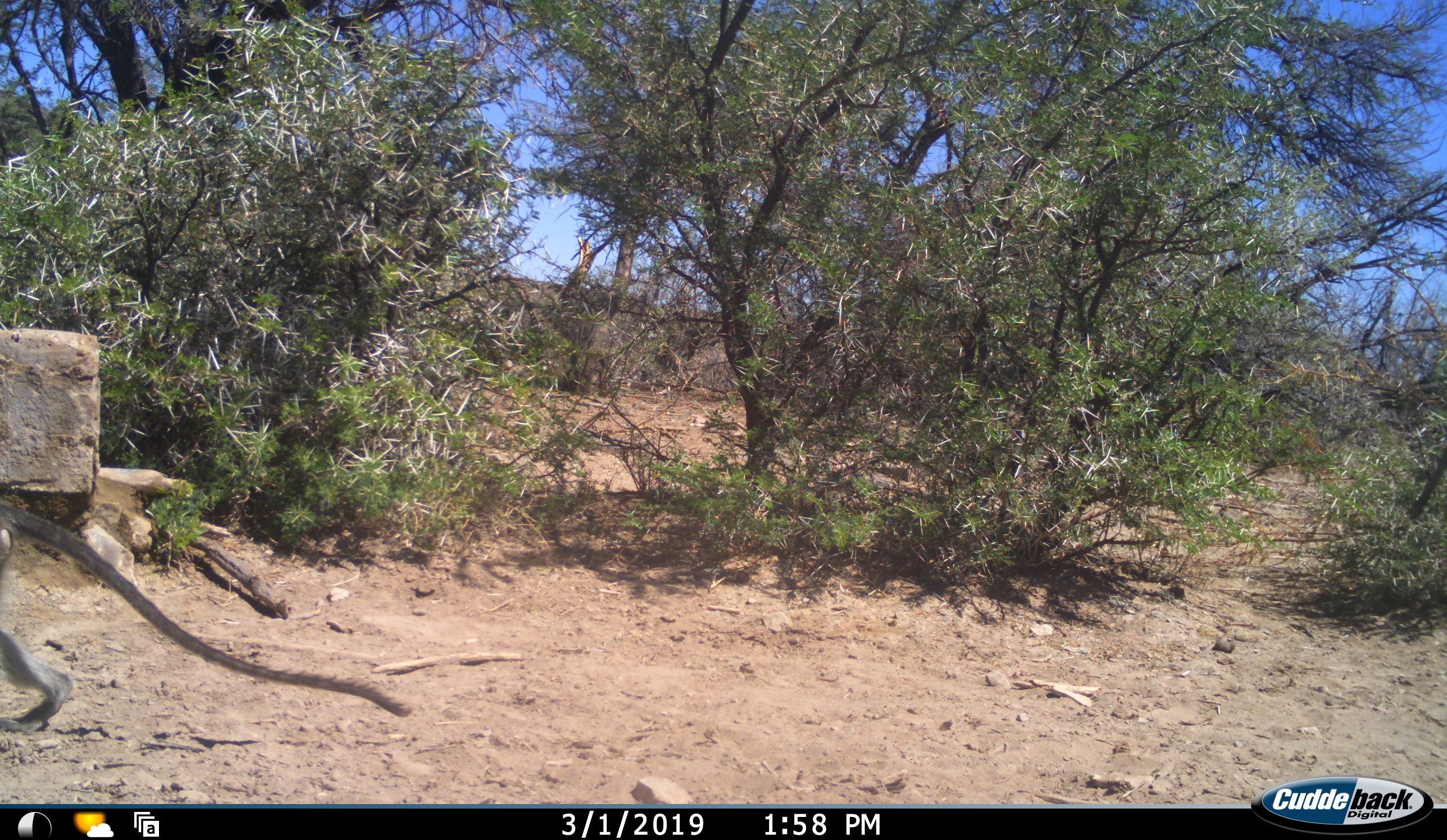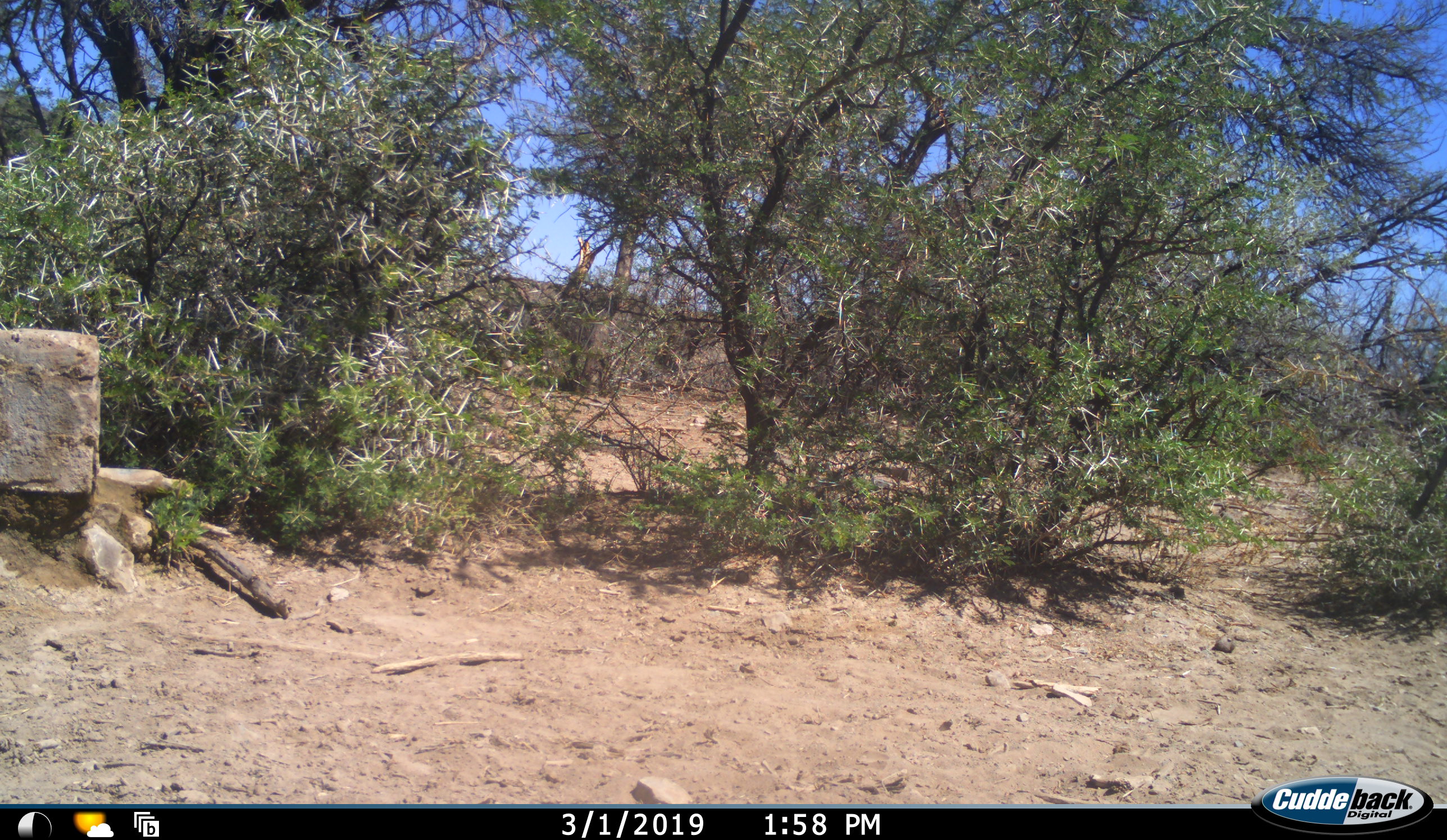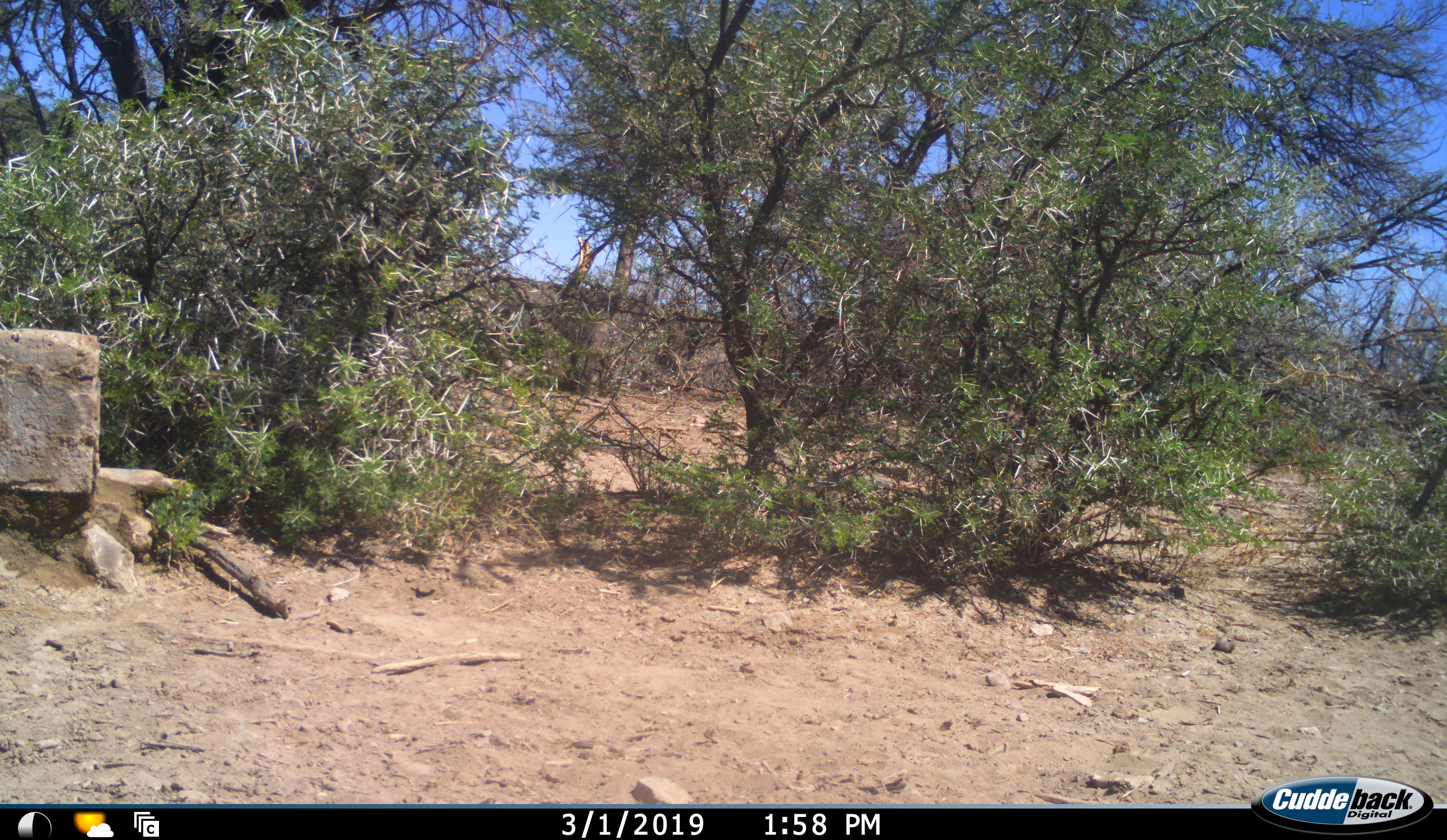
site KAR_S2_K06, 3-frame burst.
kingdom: Animalia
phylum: Chordata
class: Mammalia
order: Primates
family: Cercopithecidae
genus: Chlorocebus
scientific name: Chlorocebus pygerythrus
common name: vervet monkey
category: monkeyvervet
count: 1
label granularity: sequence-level